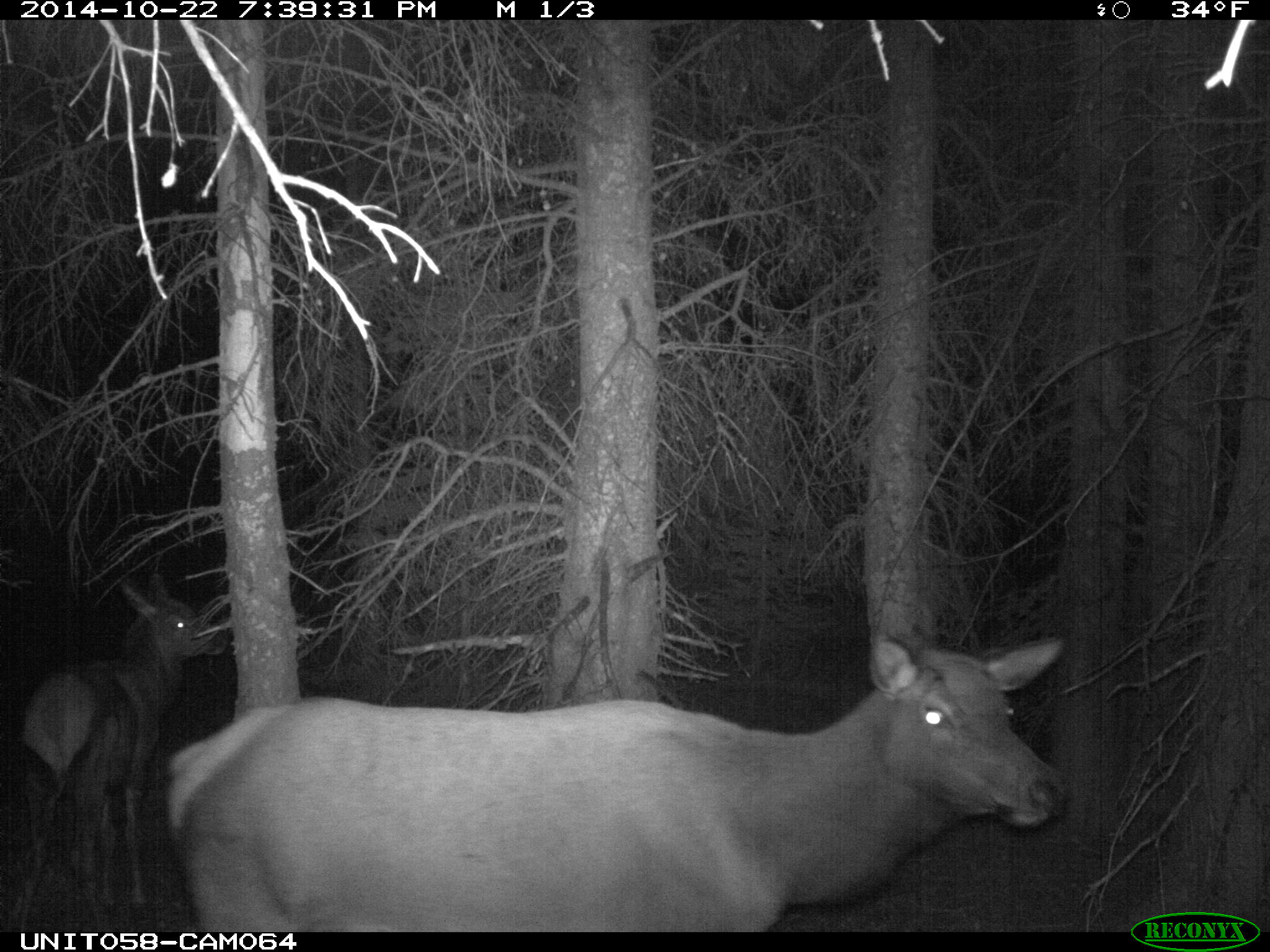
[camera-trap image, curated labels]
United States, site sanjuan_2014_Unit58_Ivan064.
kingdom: Animalia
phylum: Chordata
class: Mammalia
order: Artiodactyla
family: Cervidae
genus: Cervus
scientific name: Cervus elaphus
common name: red deer